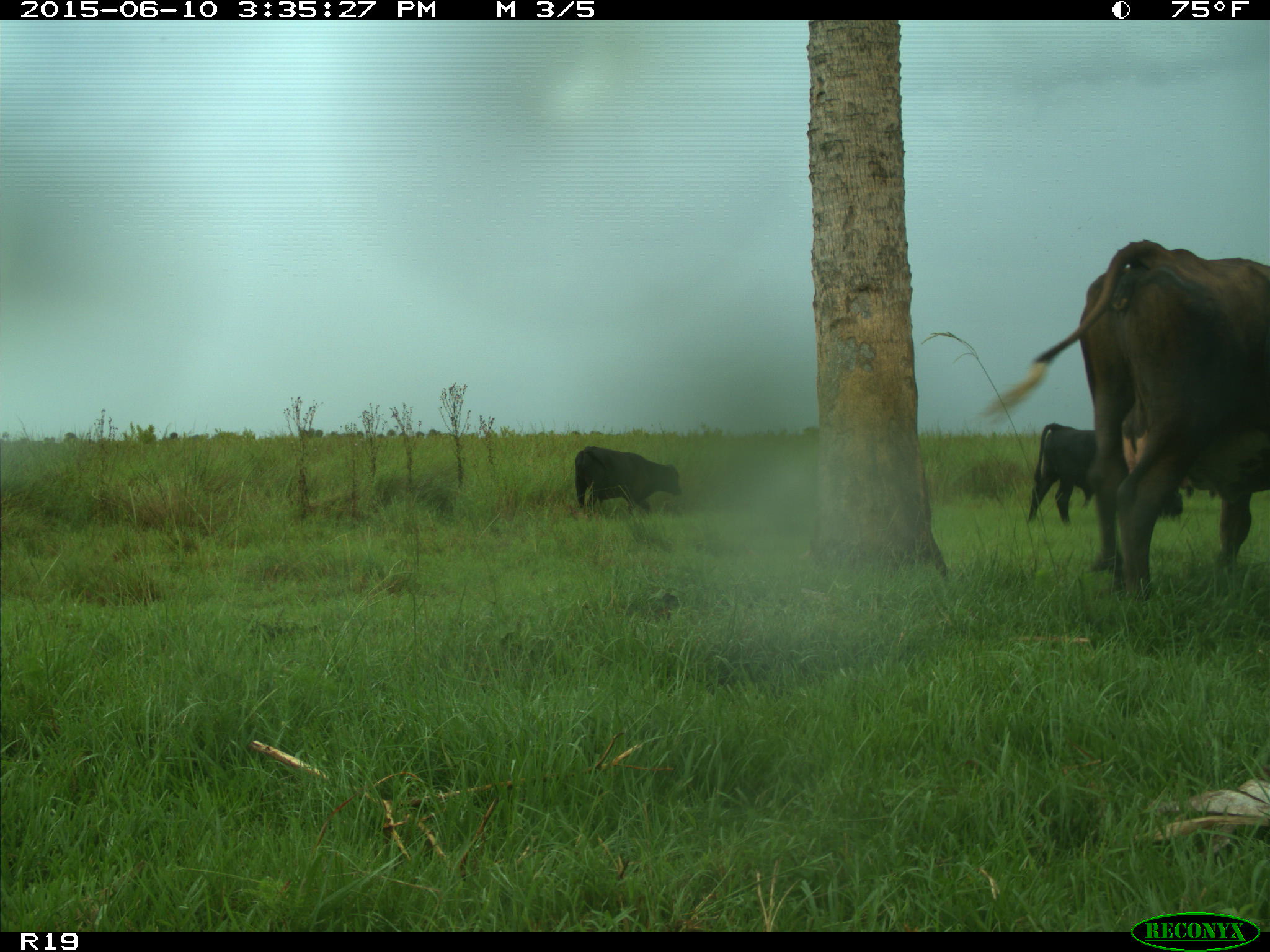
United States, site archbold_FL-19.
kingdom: Animalia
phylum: Chordata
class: Mammalia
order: Artiodactyla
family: Bovidae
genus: Bos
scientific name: Bos taurus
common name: domestic cow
Bos taurus (domestic cow).